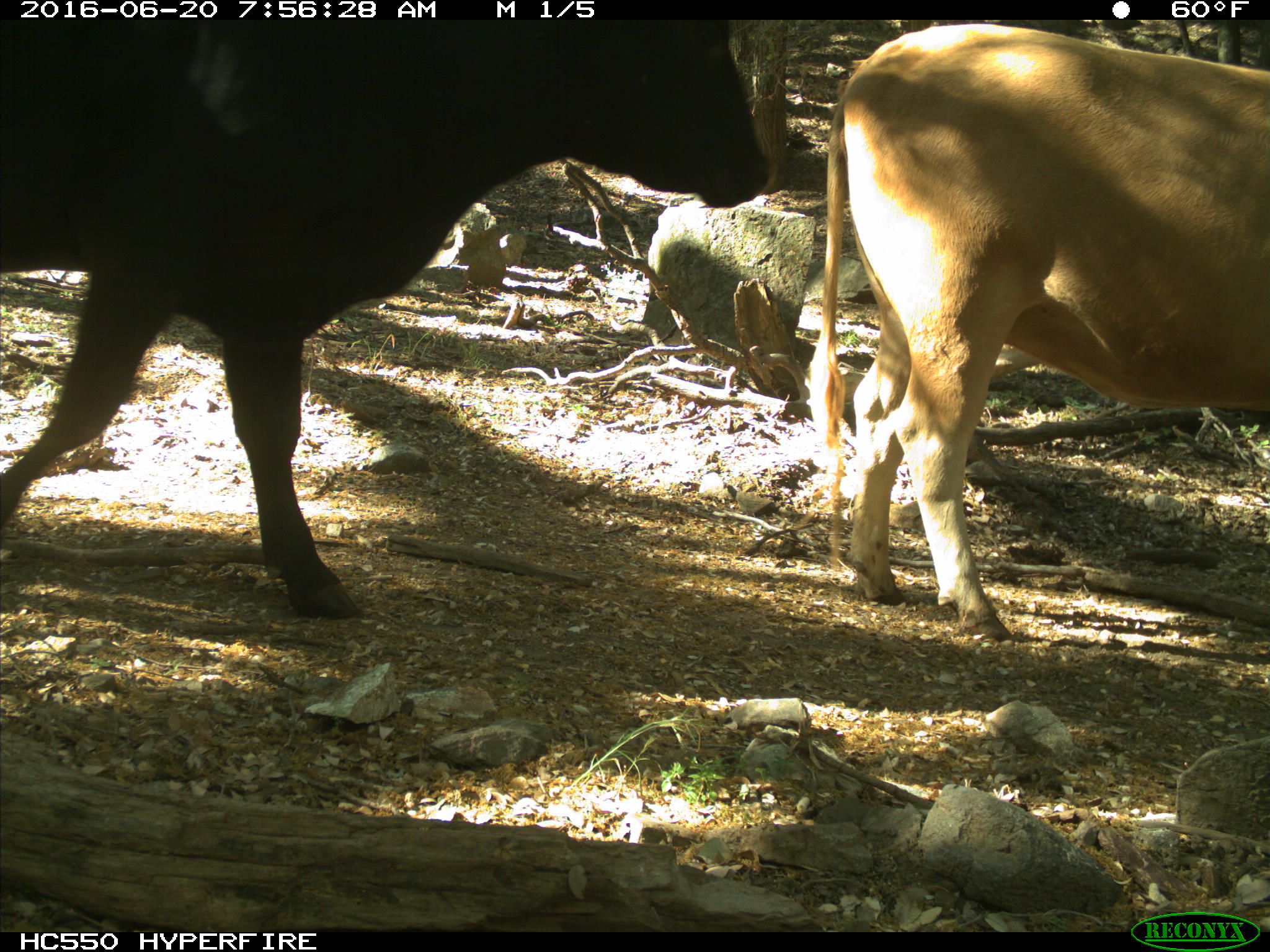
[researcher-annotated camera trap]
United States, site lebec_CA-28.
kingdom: Animalia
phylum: Chordata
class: Mammalia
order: Artiodactyla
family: Bovidae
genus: Bos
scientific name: Bos taurus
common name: domestic cow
Bos taurus (domestic cow).